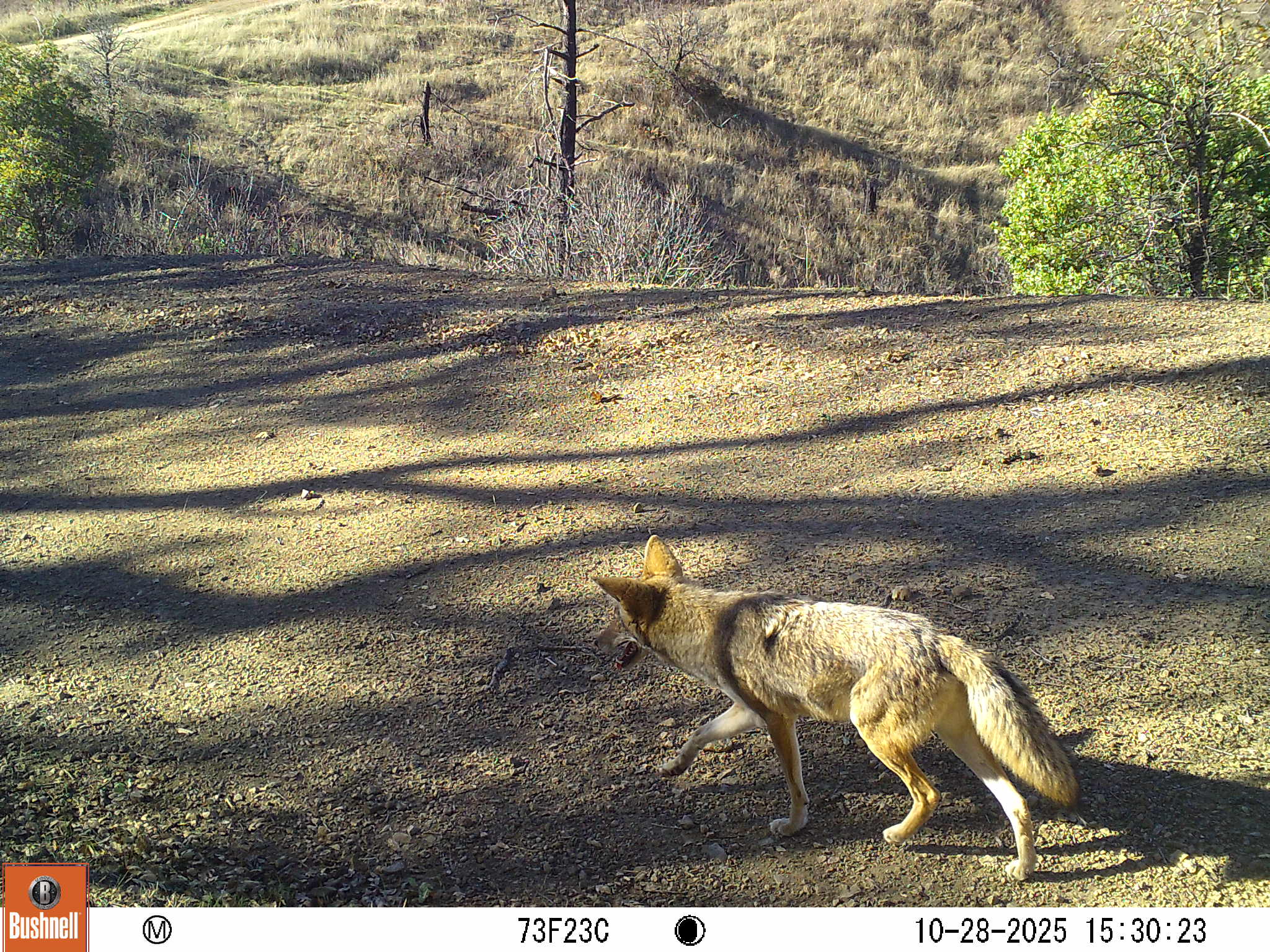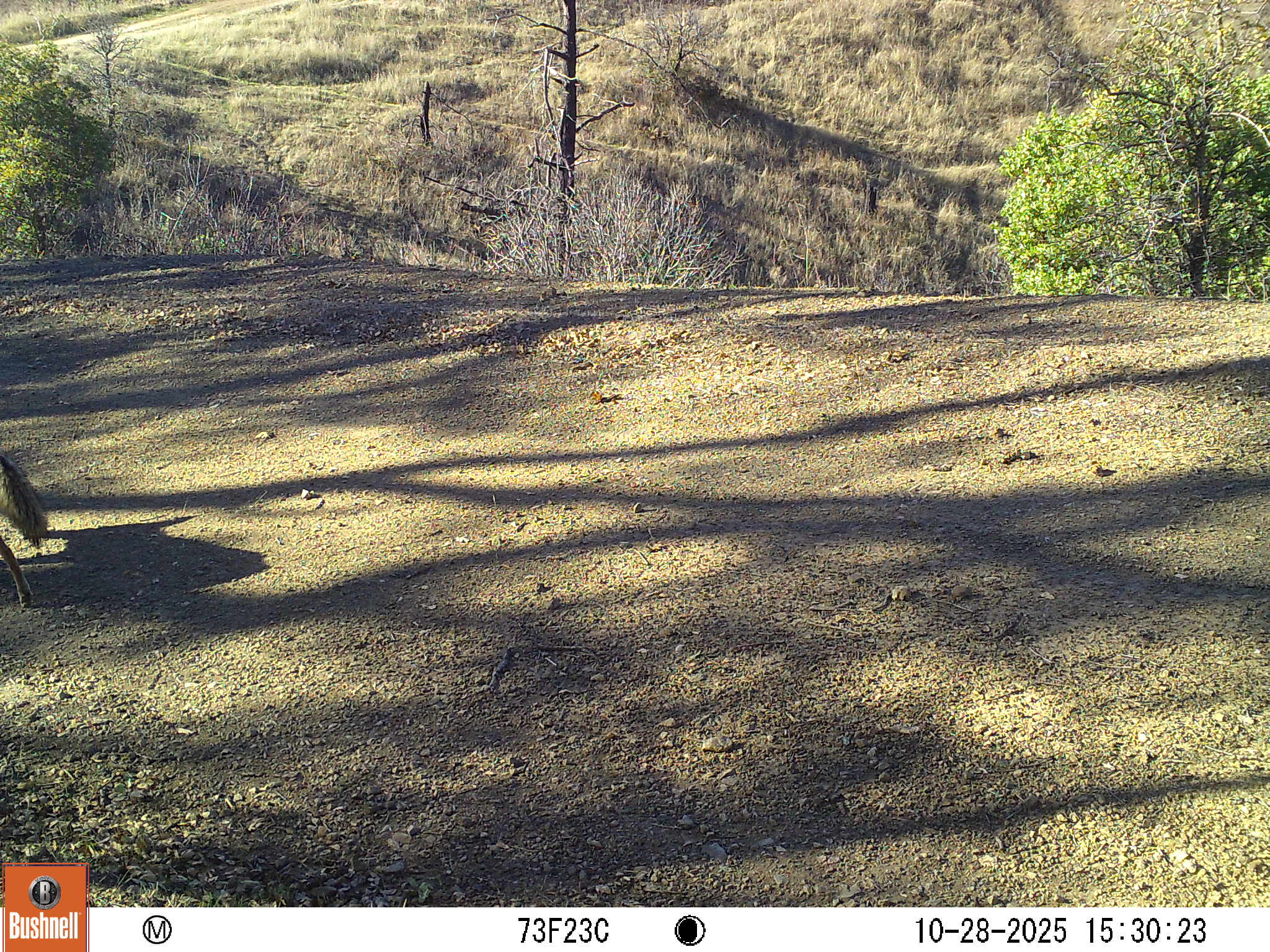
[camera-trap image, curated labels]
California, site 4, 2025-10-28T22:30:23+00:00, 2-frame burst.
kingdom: Animalia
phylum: Chordata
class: Mammalia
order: Carnivora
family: Canidae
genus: Canis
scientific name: Canis latrans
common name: coyote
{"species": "coyote (Canis latrans)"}